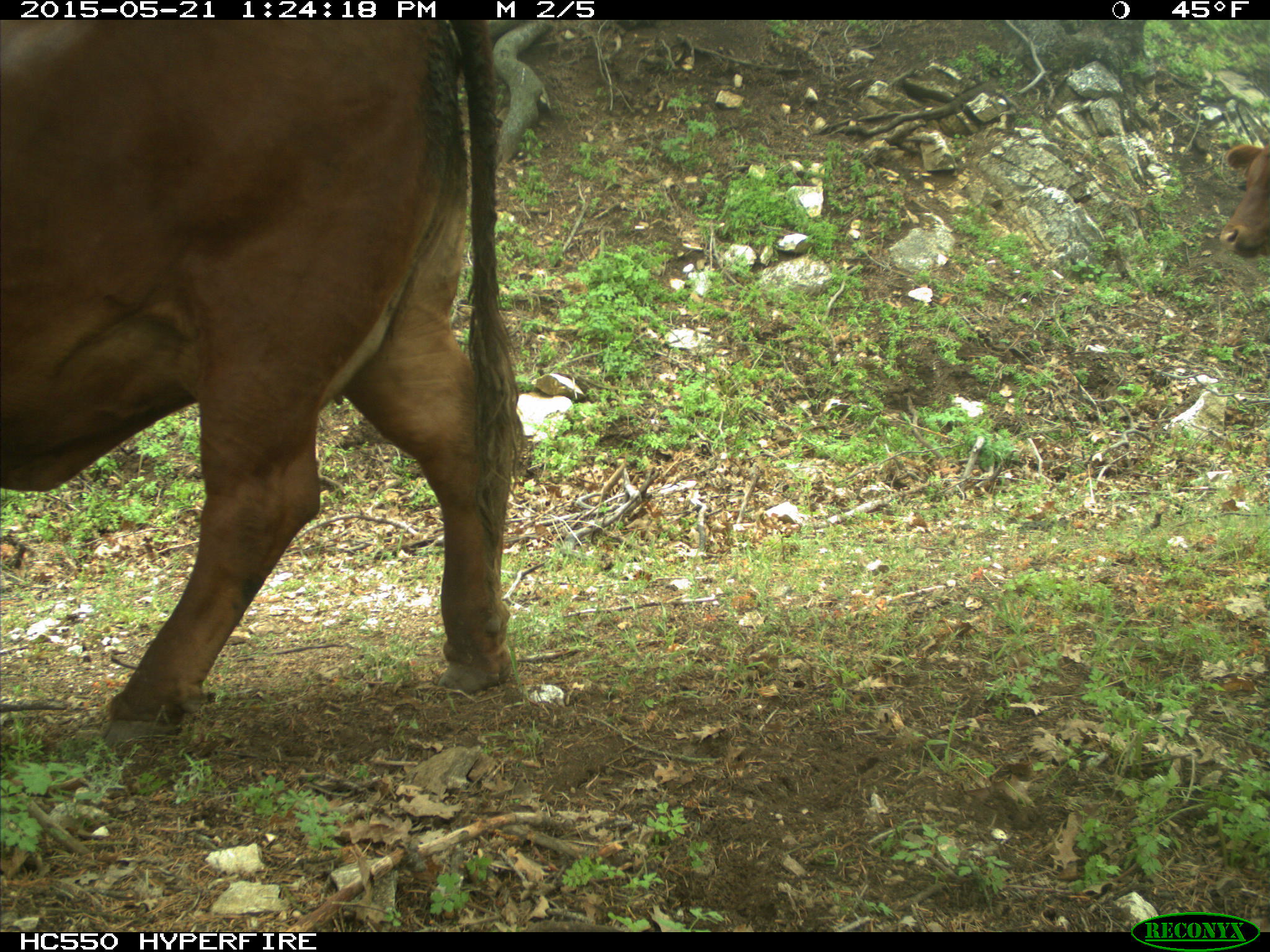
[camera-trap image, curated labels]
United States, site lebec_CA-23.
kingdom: Animalia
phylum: Chordata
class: Mammalia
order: Artiodactyla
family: Bovidae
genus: Bos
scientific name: Bos taurus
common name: domestic cow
Bos taurus (domestic cow).